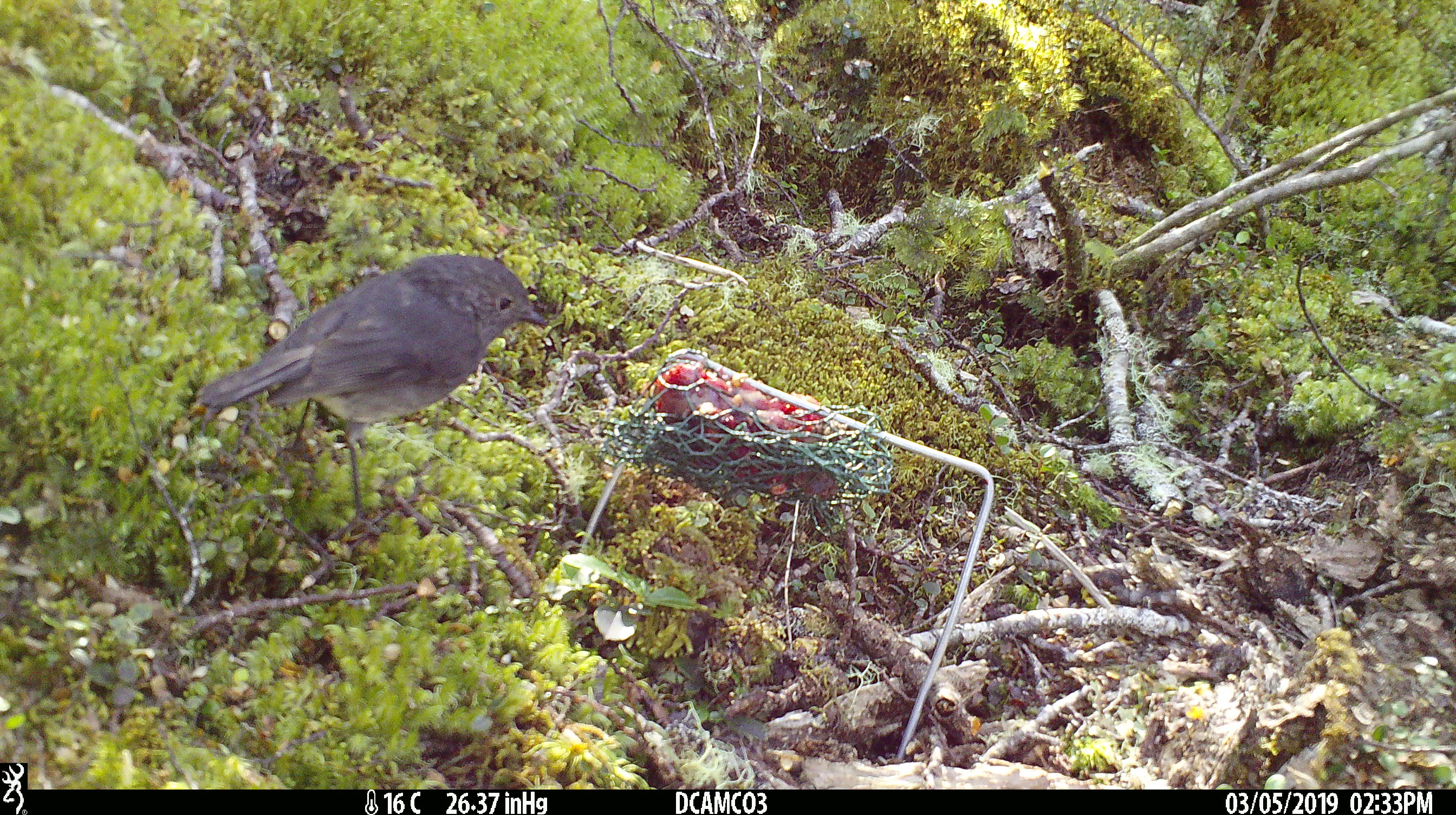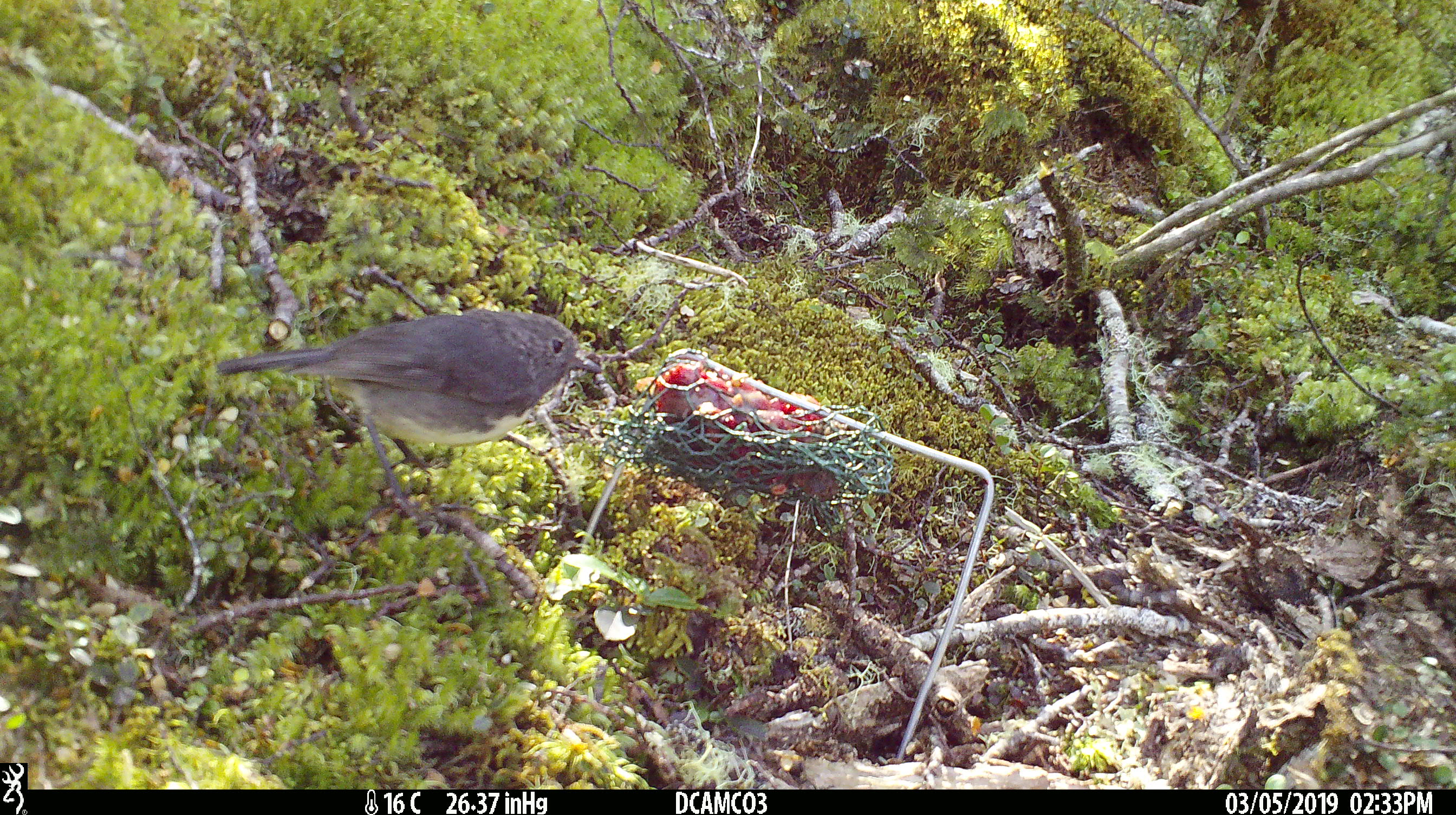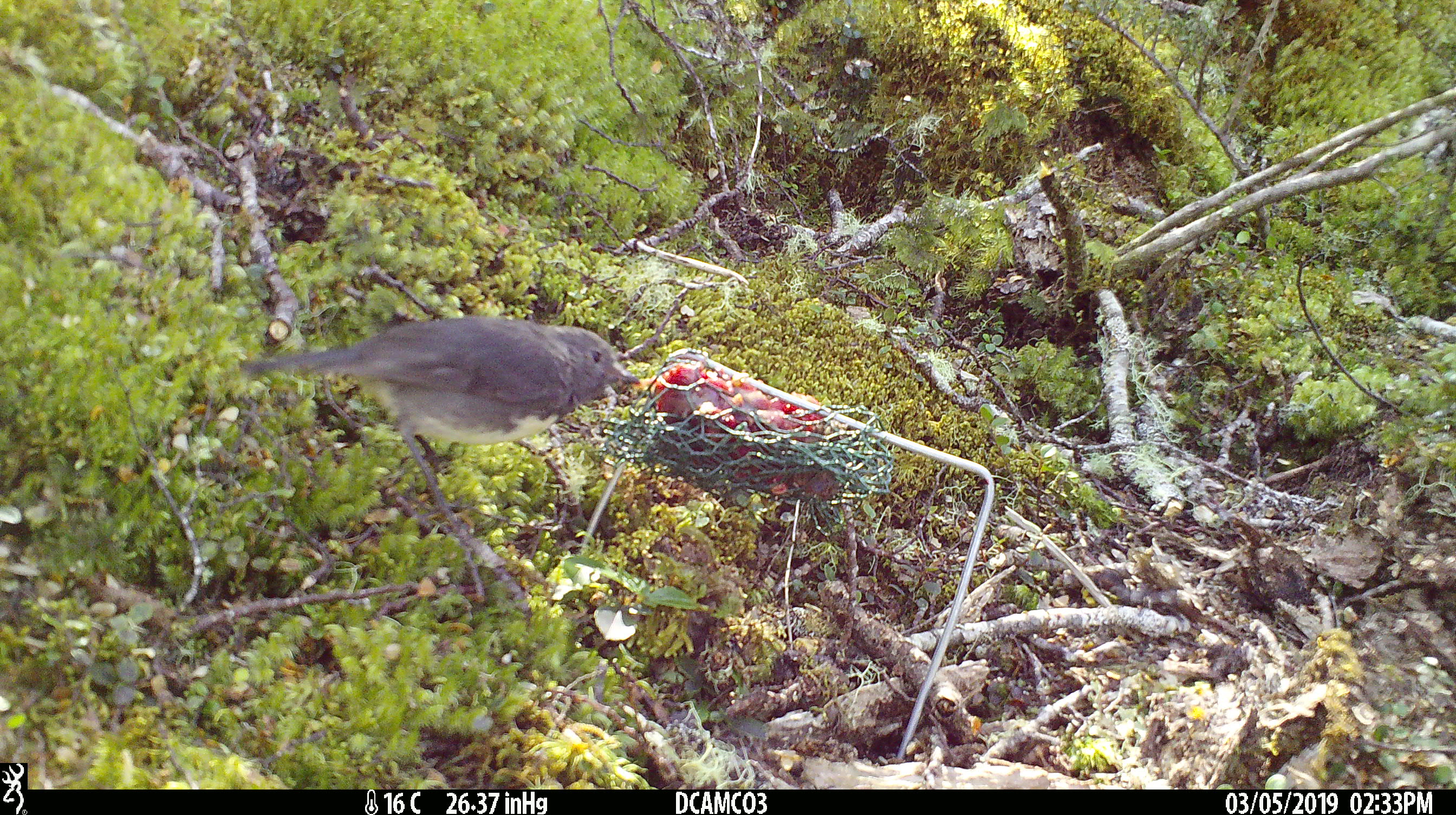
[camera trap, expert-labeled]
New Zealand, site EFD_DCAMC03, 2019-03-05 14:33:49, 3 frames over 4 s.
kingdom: Animalia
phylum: Chordata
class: Aves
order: Passeriformes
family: Petroicidae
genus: Petroica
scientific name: Petroica australis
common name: new zealand robin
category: robin